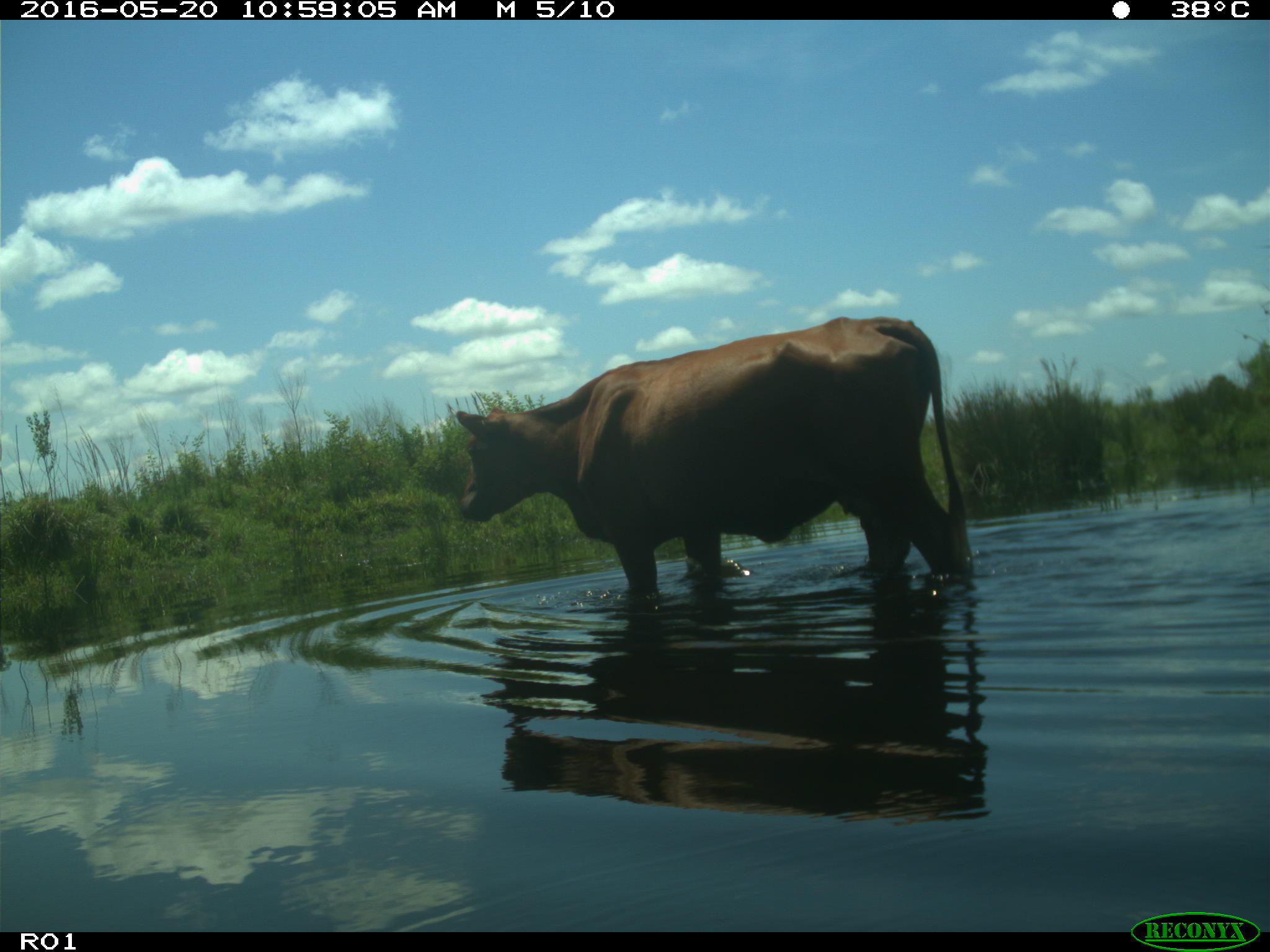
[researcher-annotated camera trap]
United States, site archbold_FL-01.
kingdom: Animalia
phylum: Chordata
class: Mammalia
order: Artiodactyla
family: Bovidae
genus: Bos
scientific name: Bos taurus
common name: domestic cow